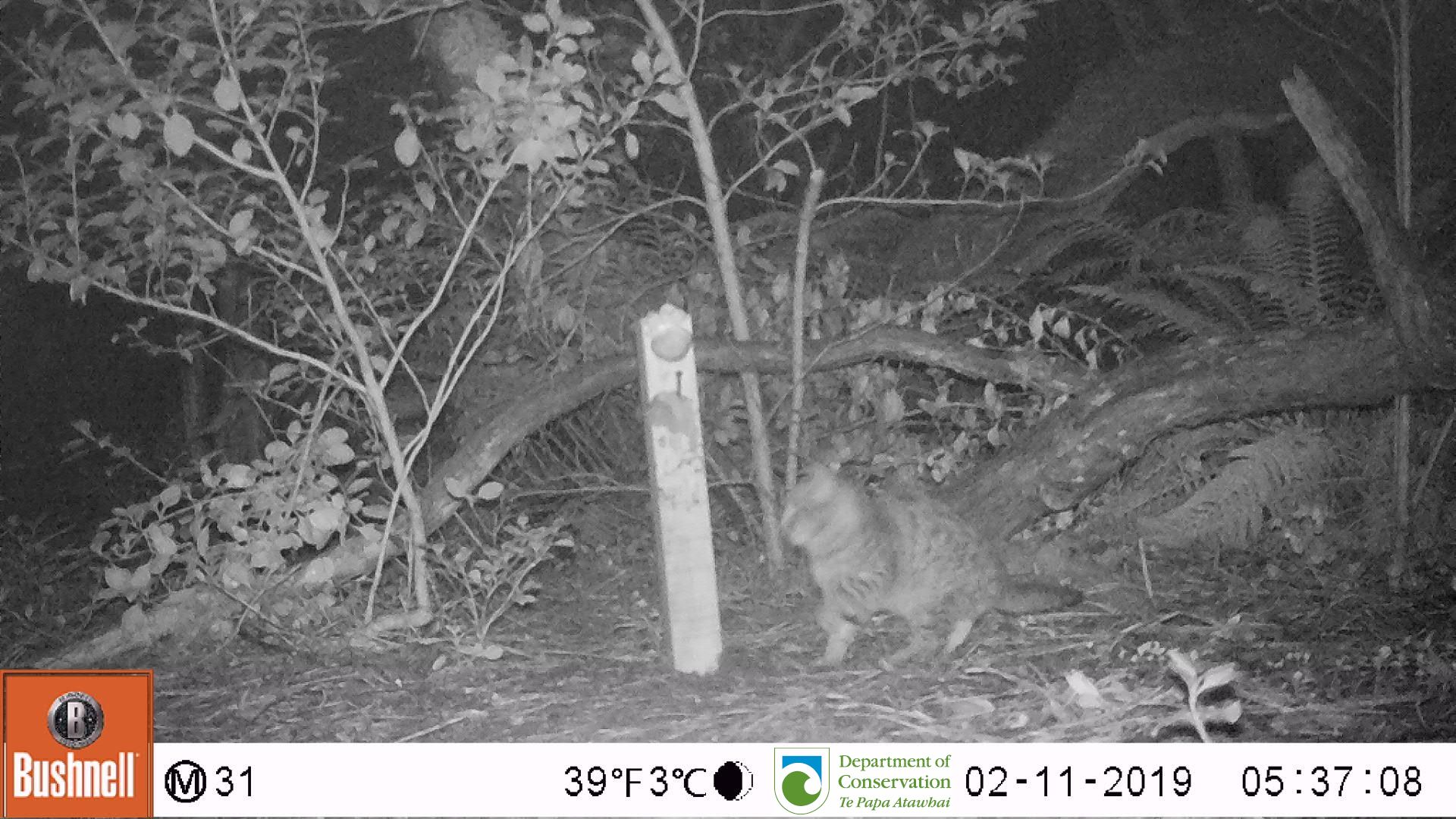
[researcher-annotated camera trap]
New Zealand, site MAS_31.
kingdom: Animalia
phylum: Chordata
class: Mammalia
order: Carnivora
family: Felidae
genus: Felis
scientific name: Felis catus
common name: domestic cat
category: cat